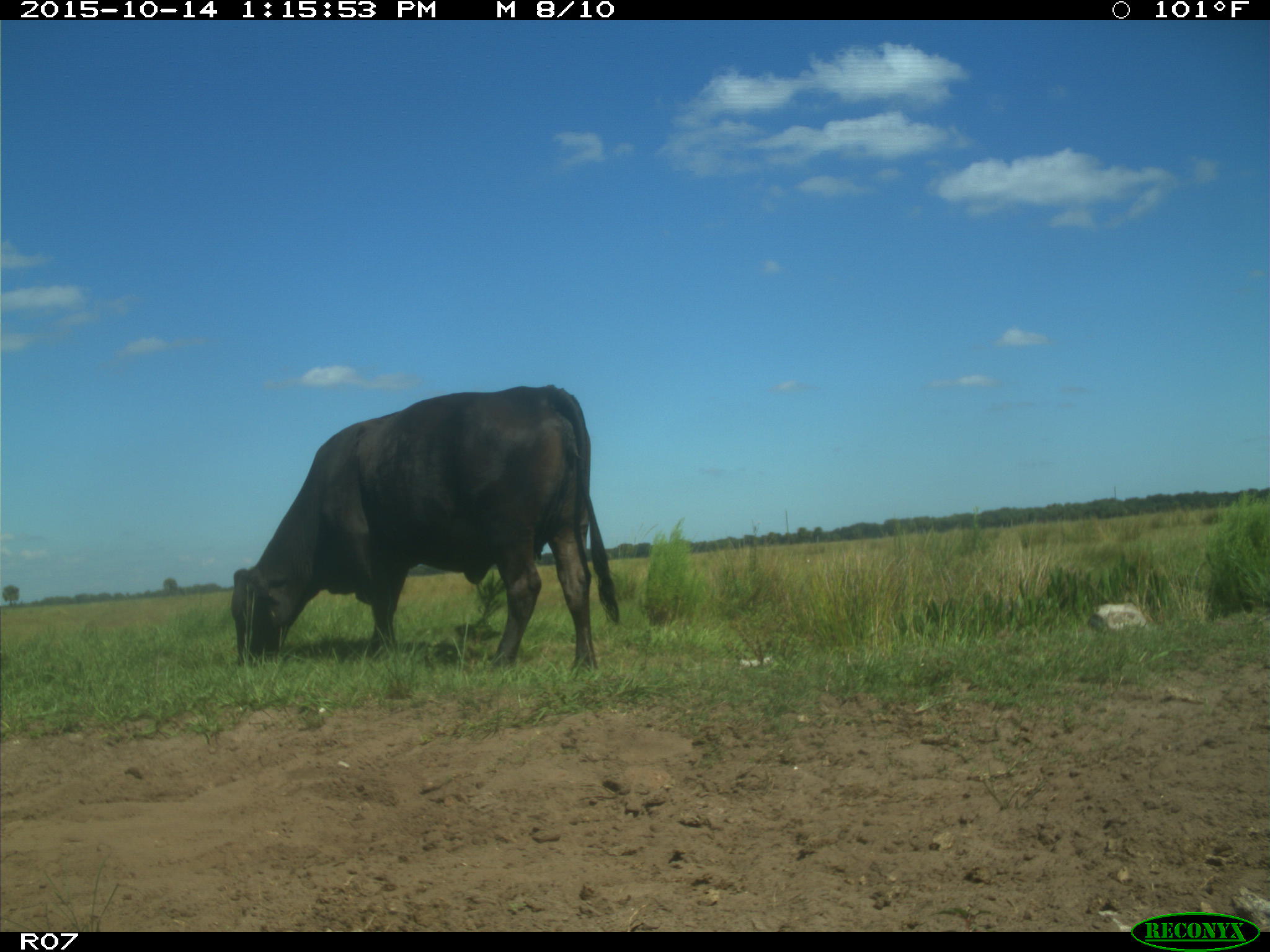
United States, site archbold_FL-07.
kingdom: Animalia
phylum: Chordata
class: Mammalia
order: Artiodactyla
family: Bovidae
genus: Bos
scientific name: Bos taurus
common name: domestic cow